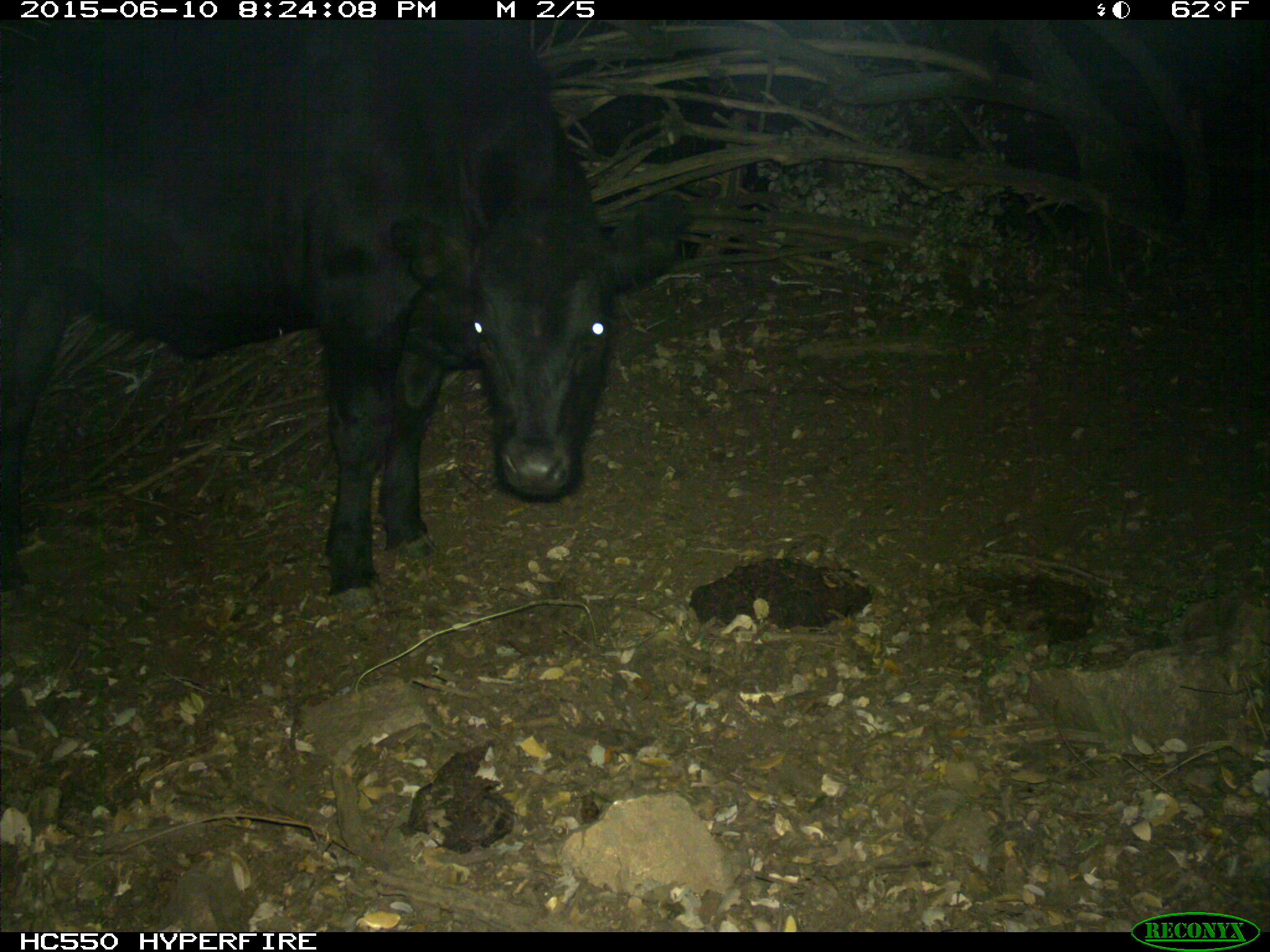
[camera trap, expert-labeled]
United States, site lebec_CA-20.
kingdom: Animalia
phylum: Chordata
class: Mammalia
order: Artiodactyla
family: Bovidae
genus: Bos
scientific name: Bos taurus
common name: domestic cow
Bos taurus (domestic cow).